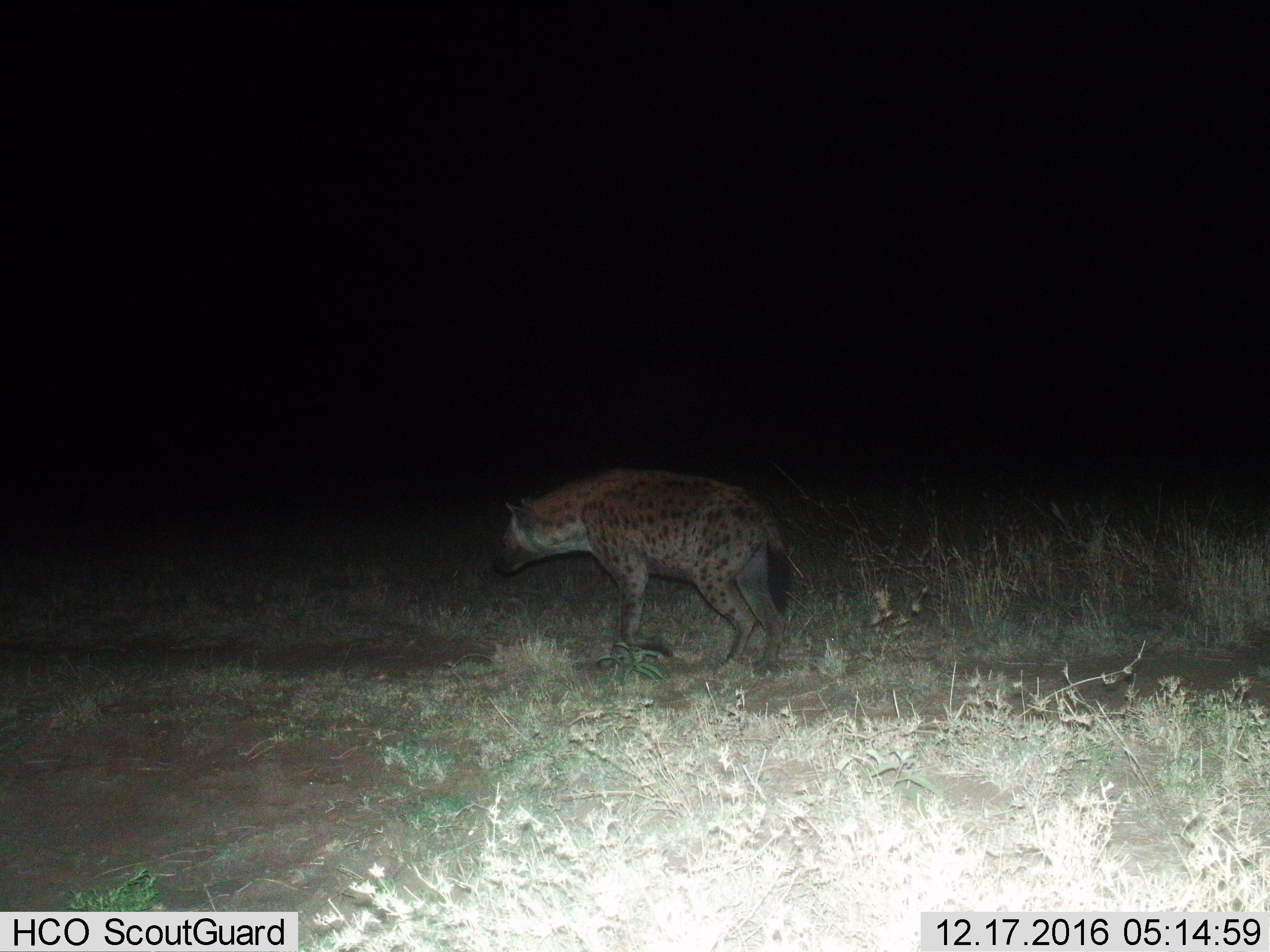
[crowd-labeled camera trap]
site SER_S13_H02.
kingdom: Animalia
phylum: Chordata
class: Mammalia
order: Carnivora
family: Hyaenidae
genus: Crocuta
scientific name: Crocuta crocuta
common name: spotted hyena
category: hyenaspotted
Hyenaspotted (spotted hyena) (Crocuta crocuta), count 1. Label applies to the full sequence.